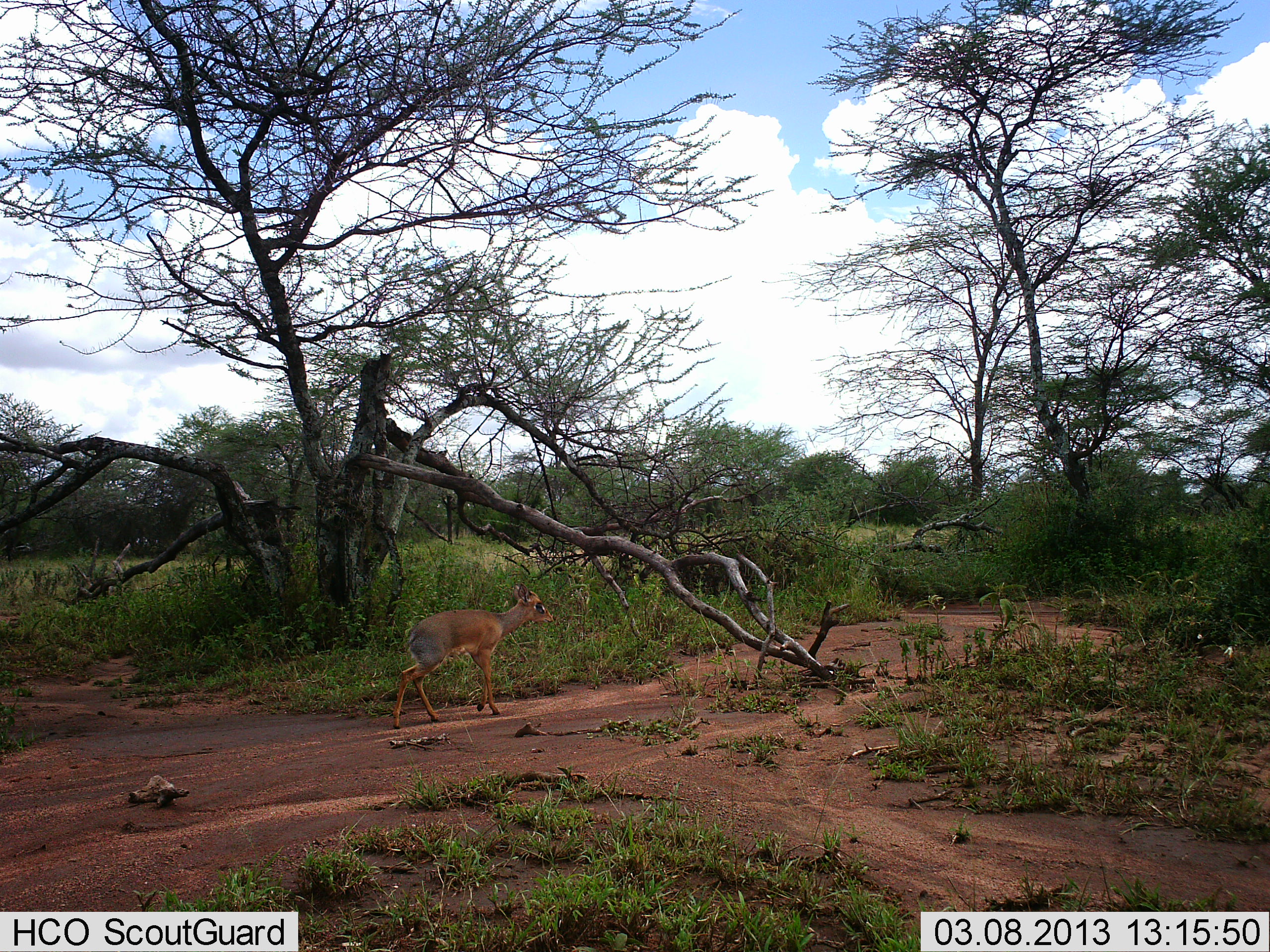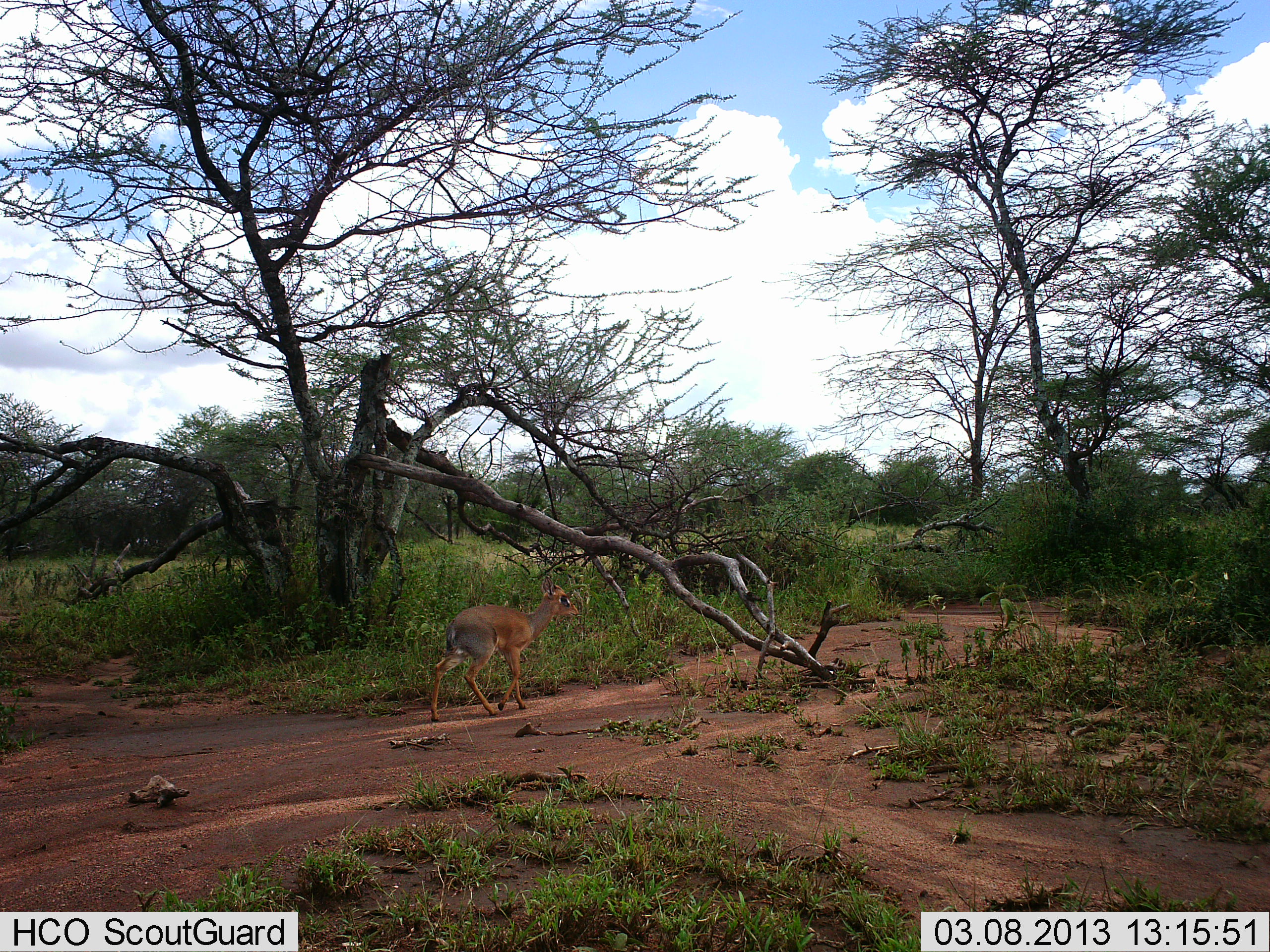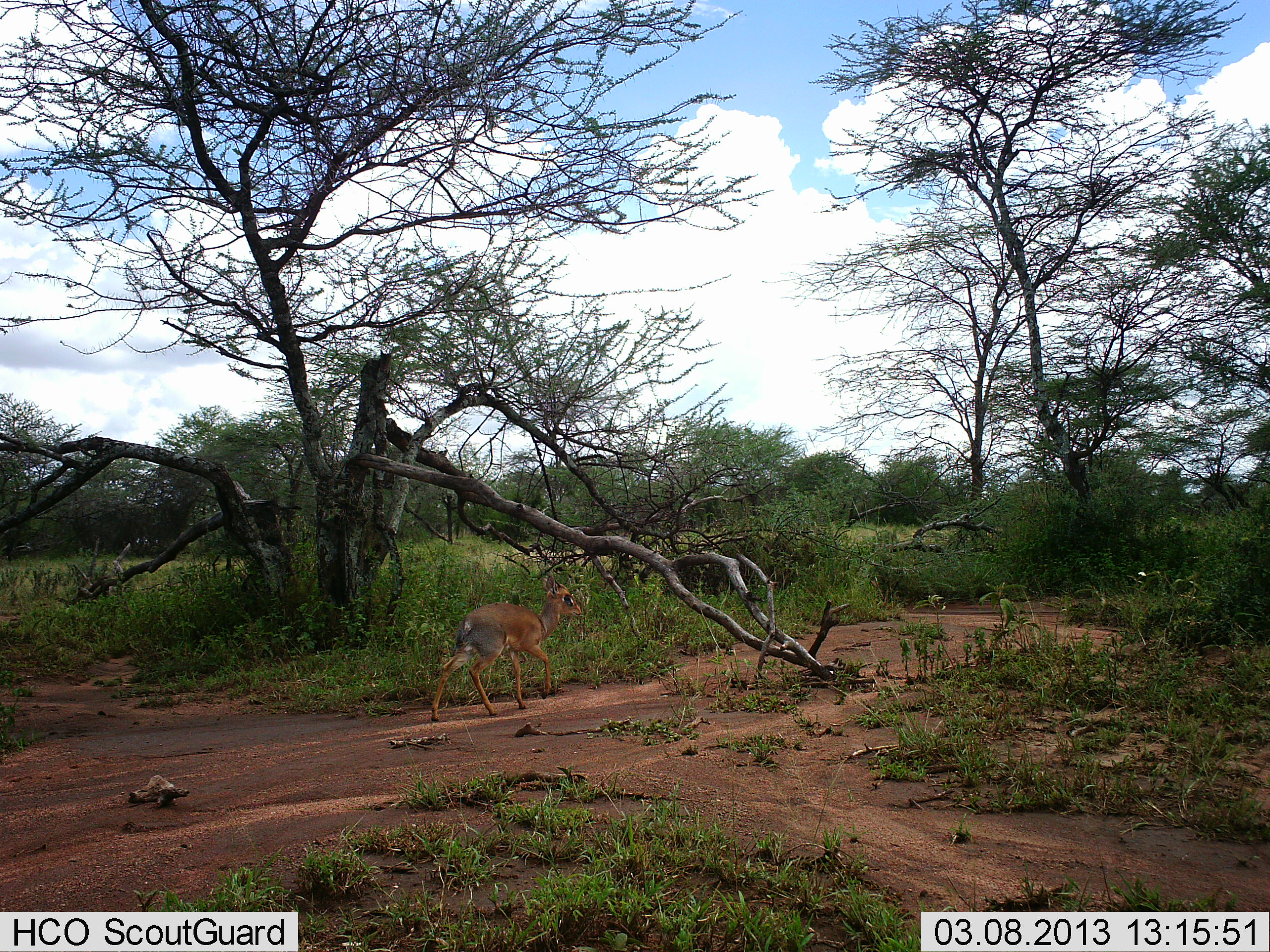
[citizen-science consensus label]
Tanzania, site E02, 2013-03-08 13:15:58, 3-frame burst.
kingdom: Animalia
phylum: Chordata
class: Mammalia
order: Artiodactyla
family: Bovidae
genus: Madoqua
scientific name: Madoqua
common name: dikdik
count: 1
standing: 5%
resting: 0%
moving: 90%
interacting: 5%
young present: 0%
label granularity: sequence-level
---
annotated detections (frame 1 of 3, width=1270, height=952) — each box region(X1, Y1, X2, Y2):
animal: region(391, 582, 552, 730)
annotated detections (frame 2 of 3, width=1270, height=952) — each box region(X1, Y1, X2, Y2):
animal: region(430, 575, 580, 722)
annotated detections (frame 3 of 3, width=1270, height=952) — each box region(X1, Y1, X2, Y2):
animal: region(430, 574, 582, 721)